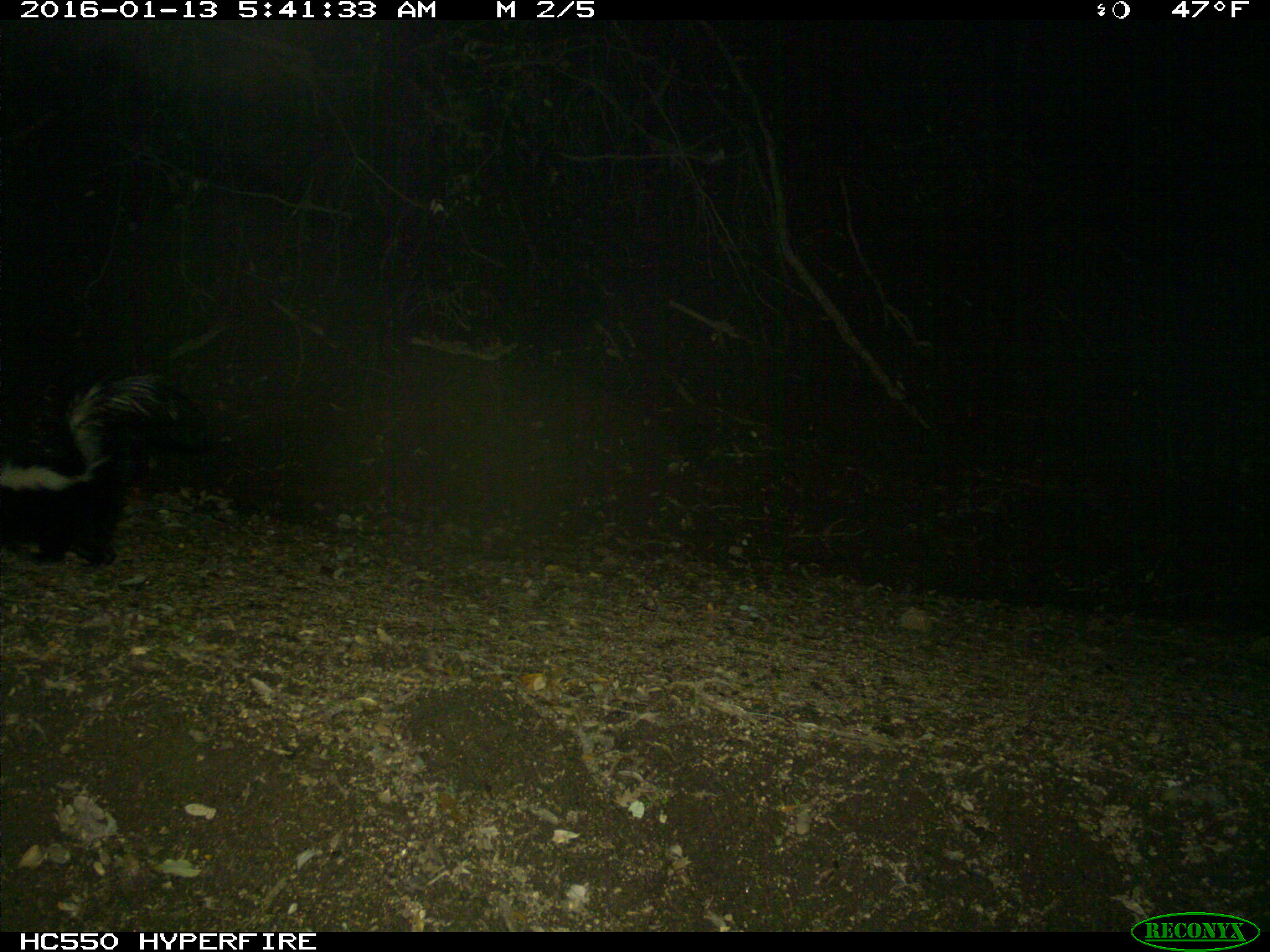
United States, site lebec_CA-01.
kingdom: Animalia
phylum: Chordata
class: Mammalia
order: Carnivora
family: Mephitidae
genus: Mephitis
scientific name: Mephitis mephitis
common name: striped skunk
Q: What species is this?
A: Mephitis mephitis (striped skunk).